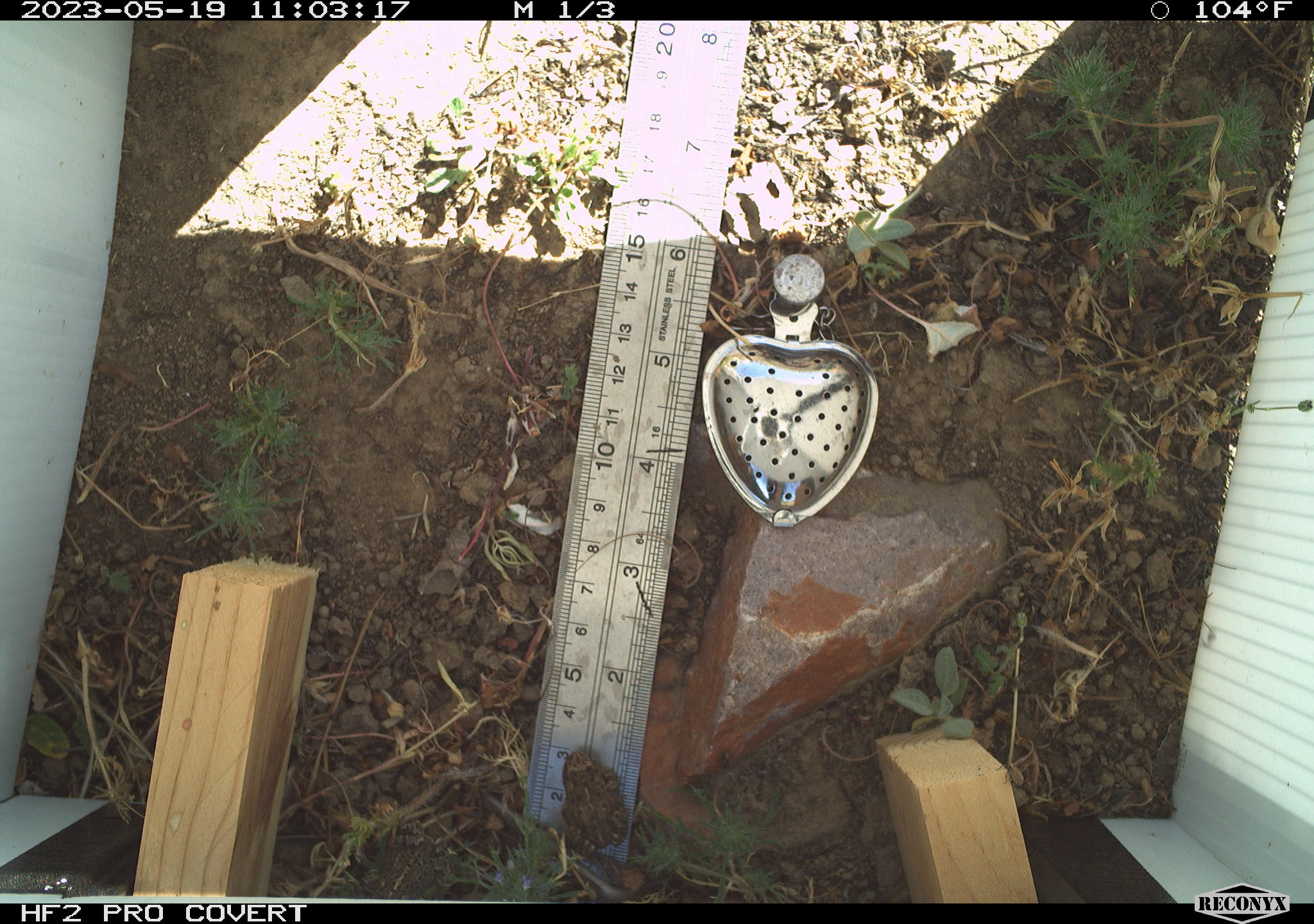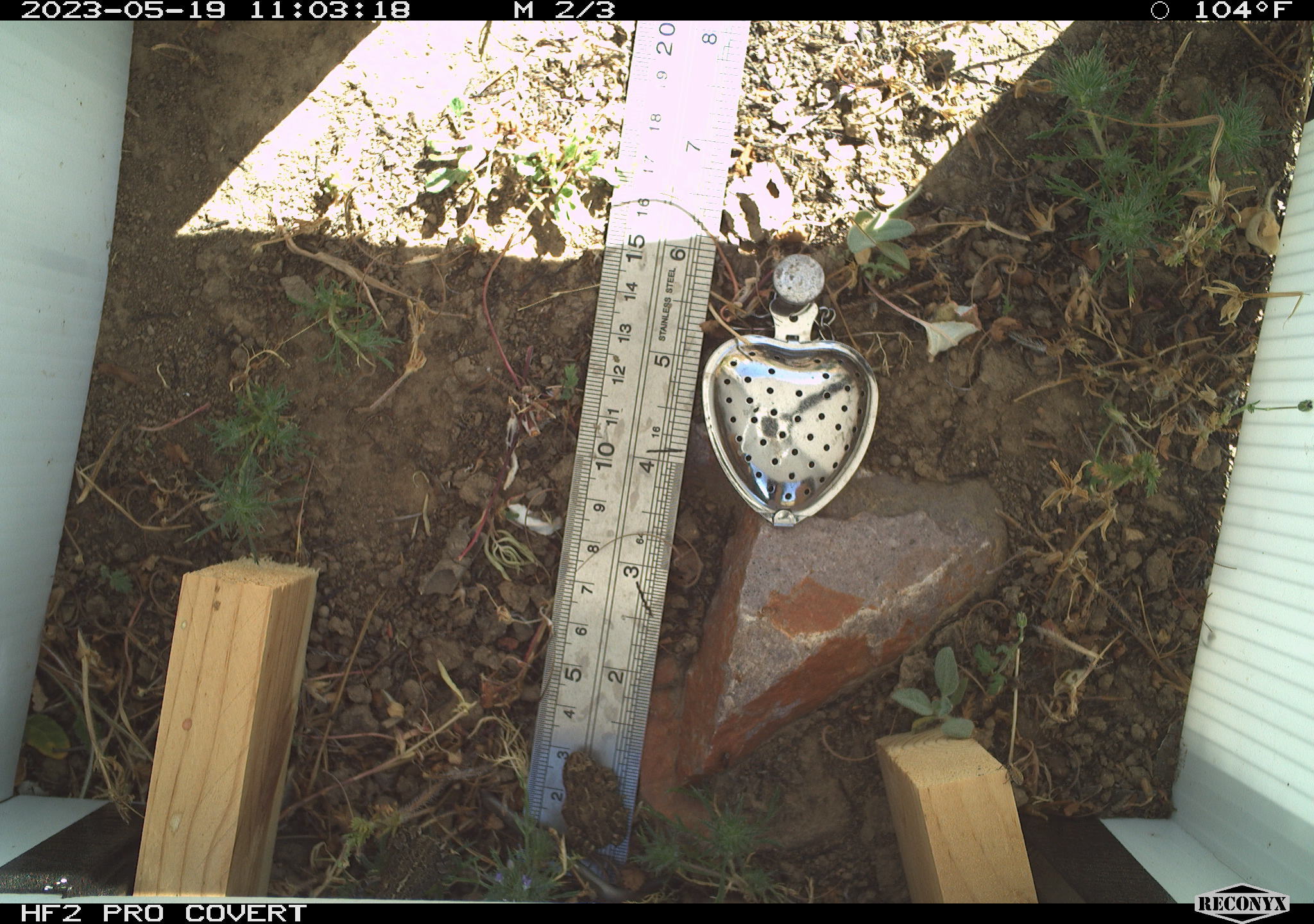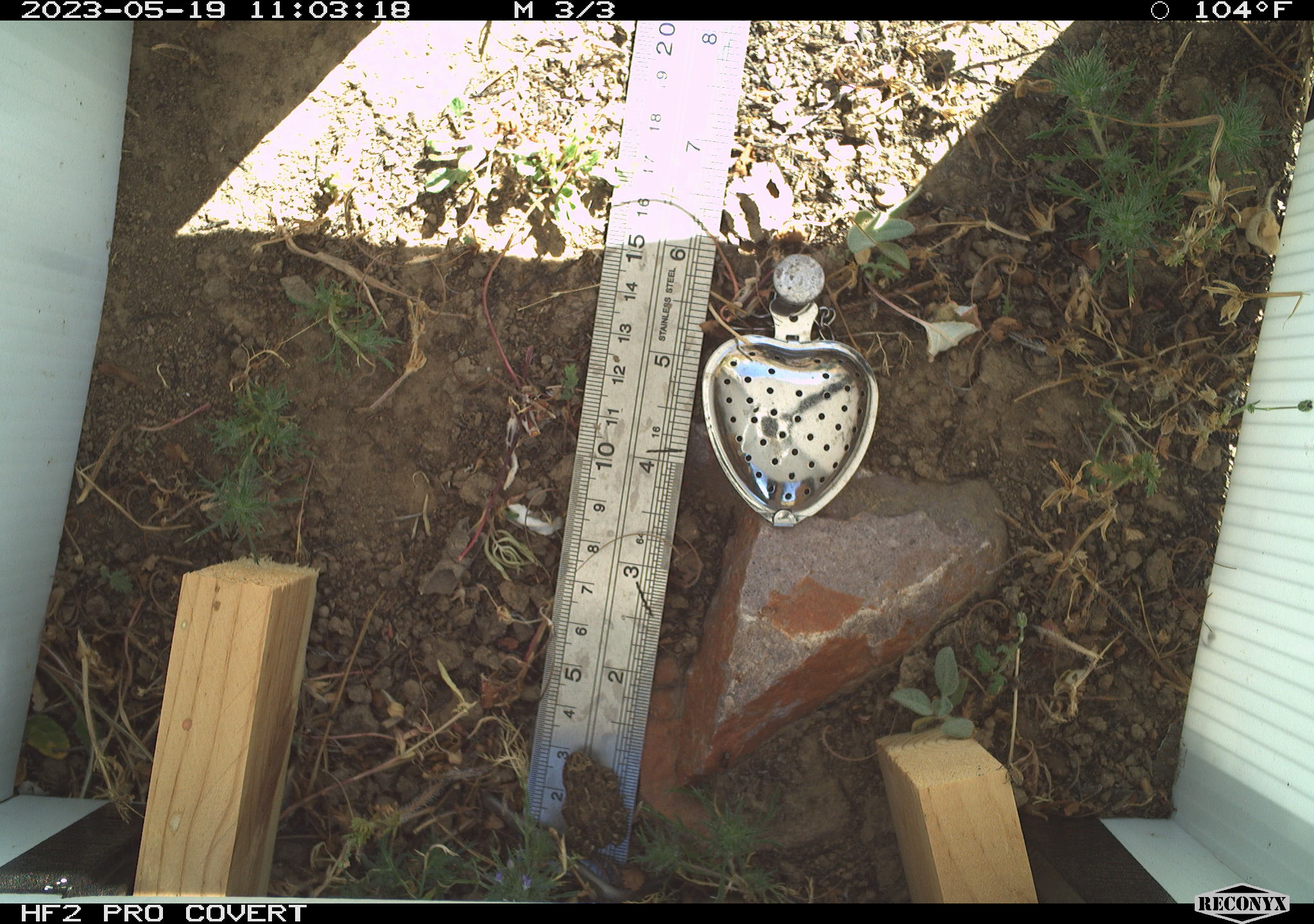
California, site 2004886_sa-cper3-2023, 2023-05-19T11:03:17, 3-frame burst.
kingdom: Animalia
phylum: Chordata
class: Amphibia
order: Anura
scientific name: Anura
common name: frogs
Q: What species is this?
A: Frogs (Anura).